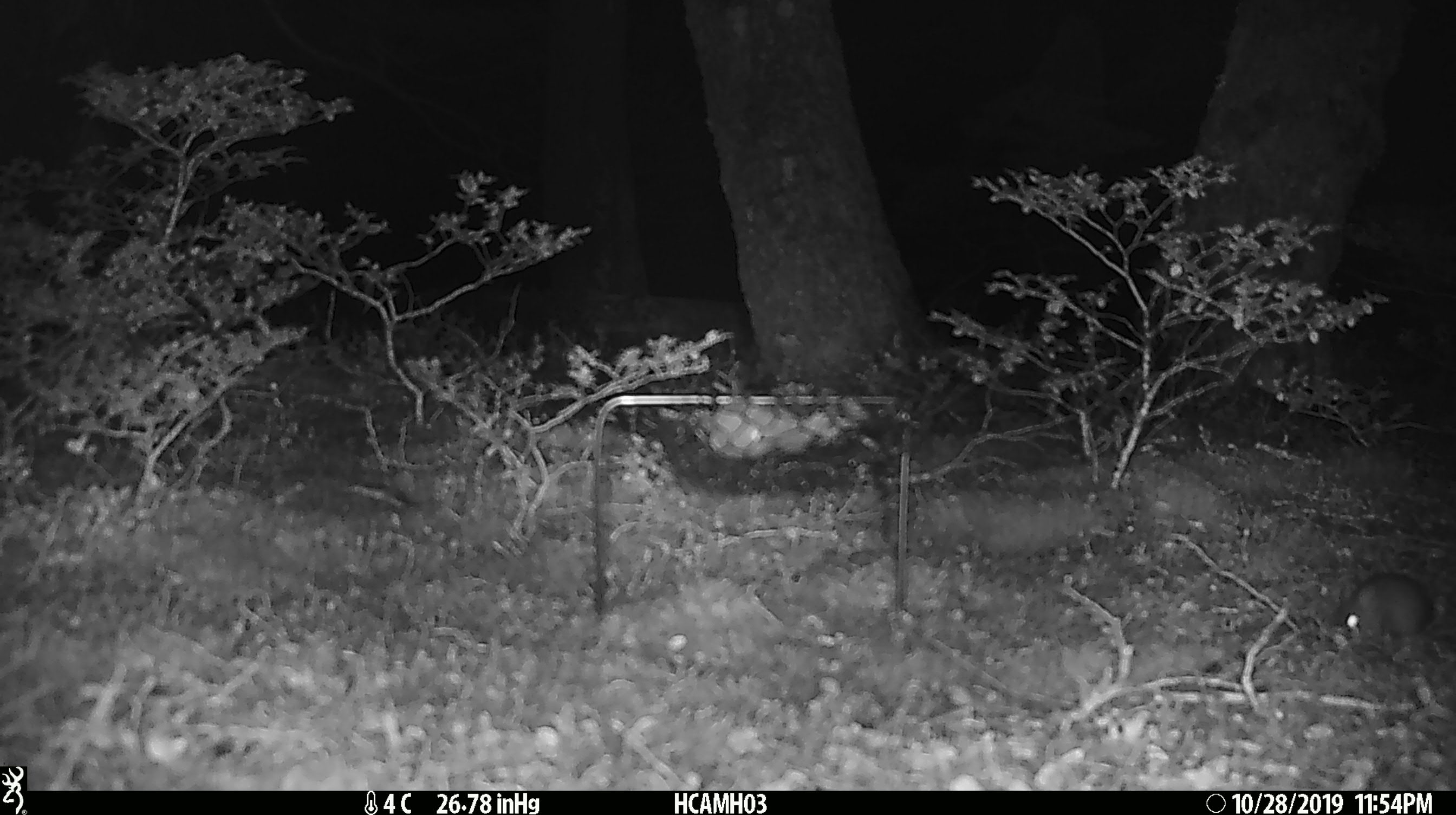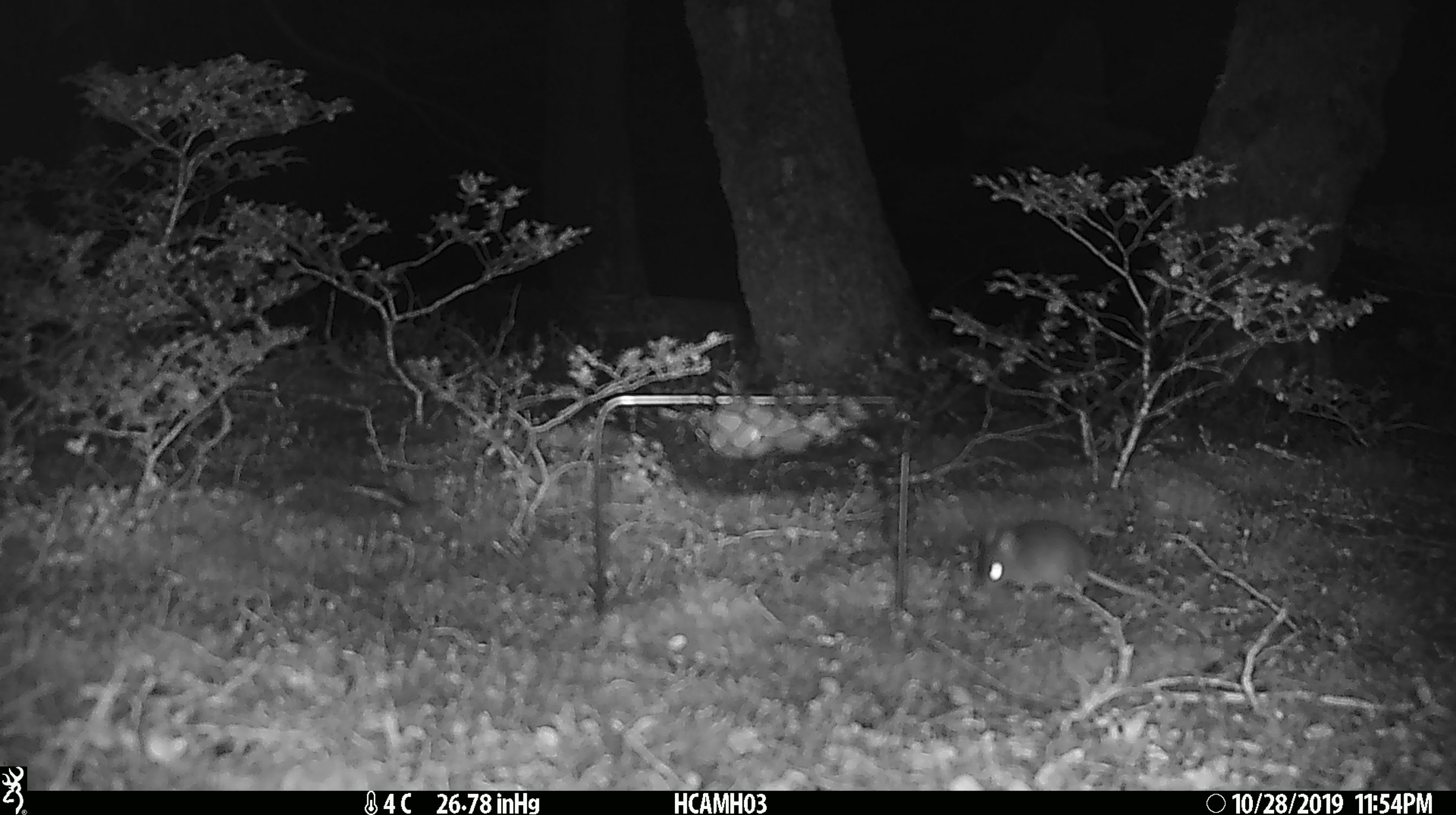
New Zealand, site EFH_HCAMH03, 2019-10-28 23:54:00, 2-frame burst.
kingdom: Animalia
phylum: Chordata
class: Mammalia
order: Rodentia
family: Muridae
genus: Mus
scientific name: Mus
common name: mouse